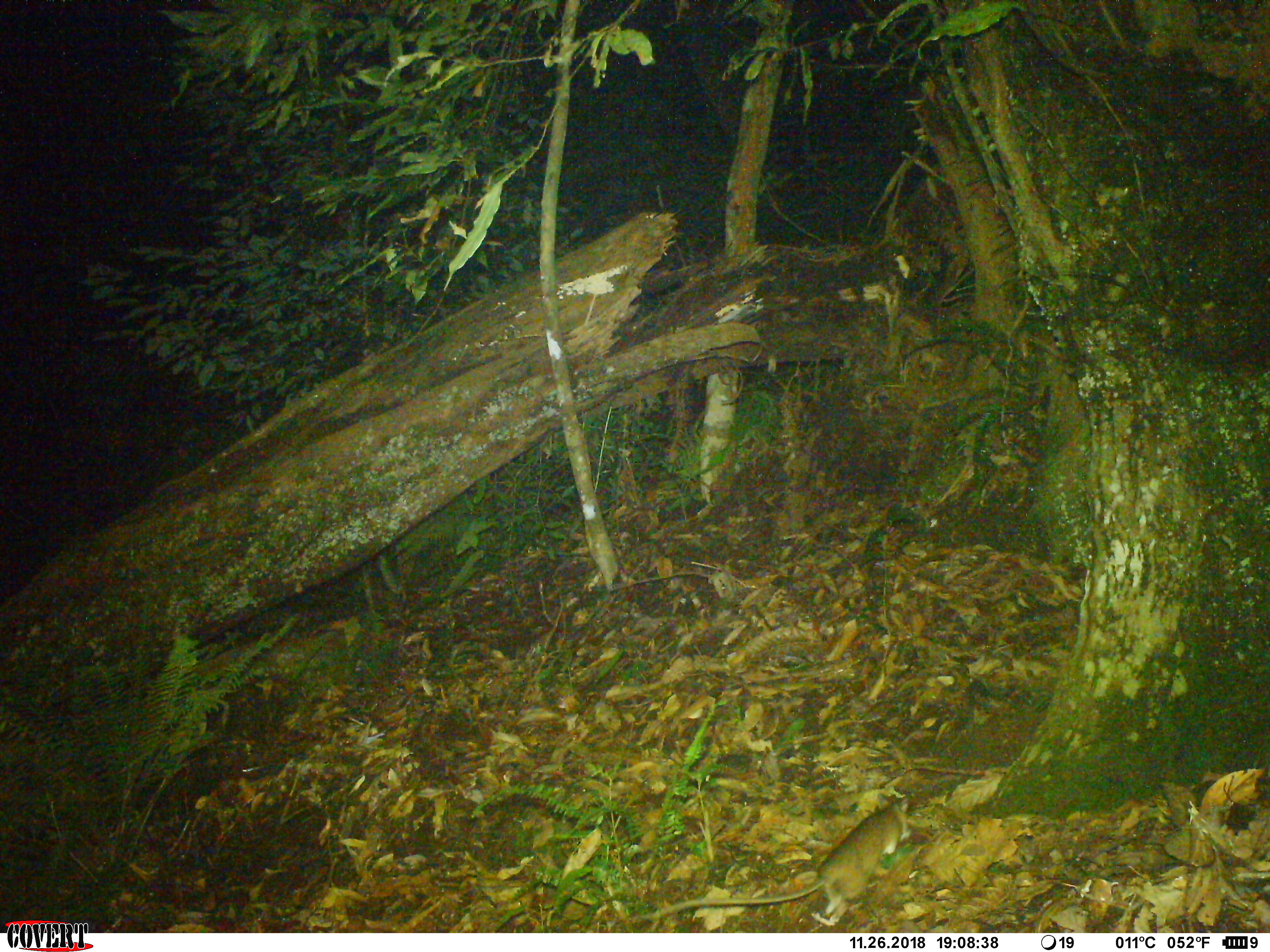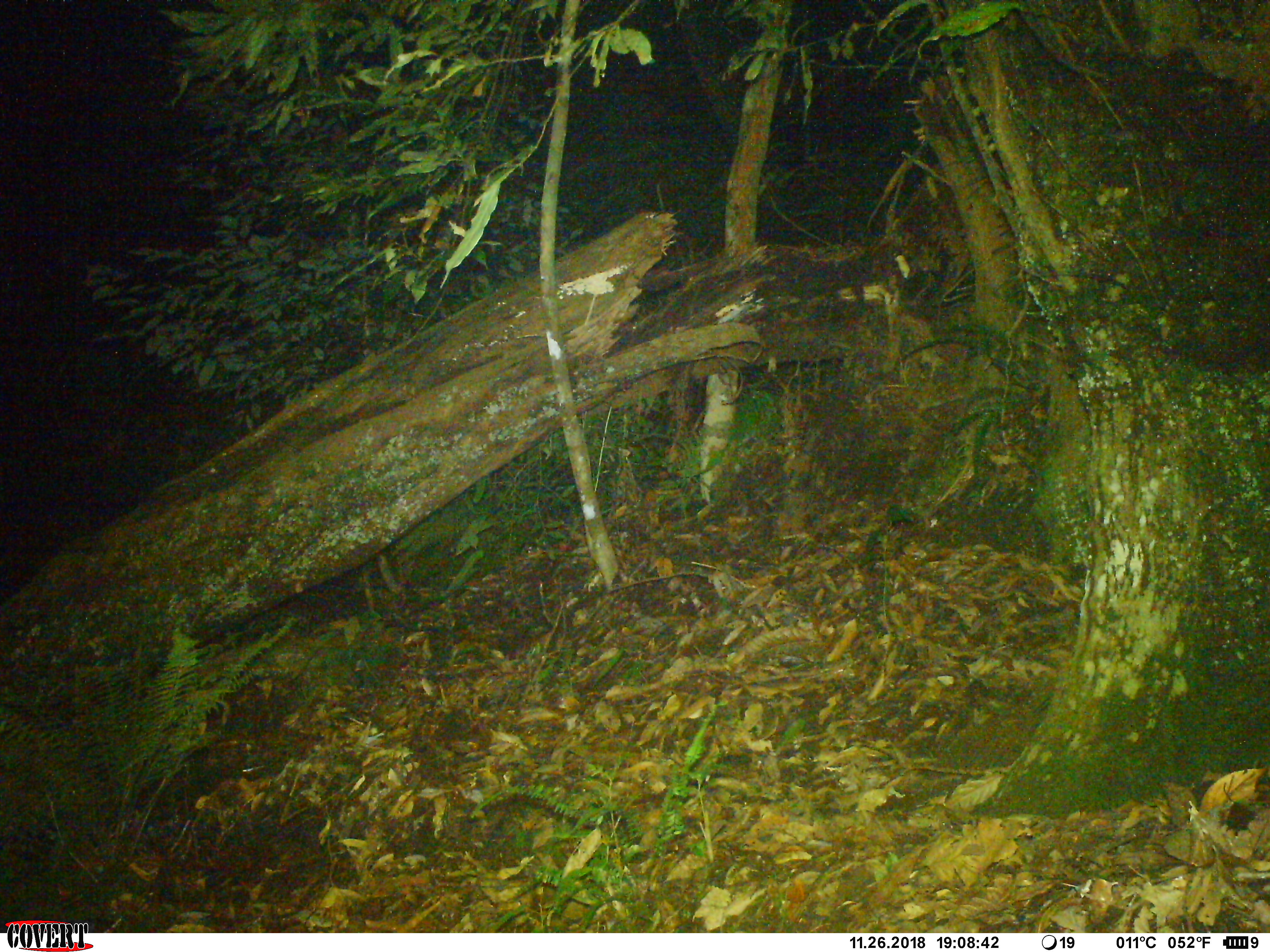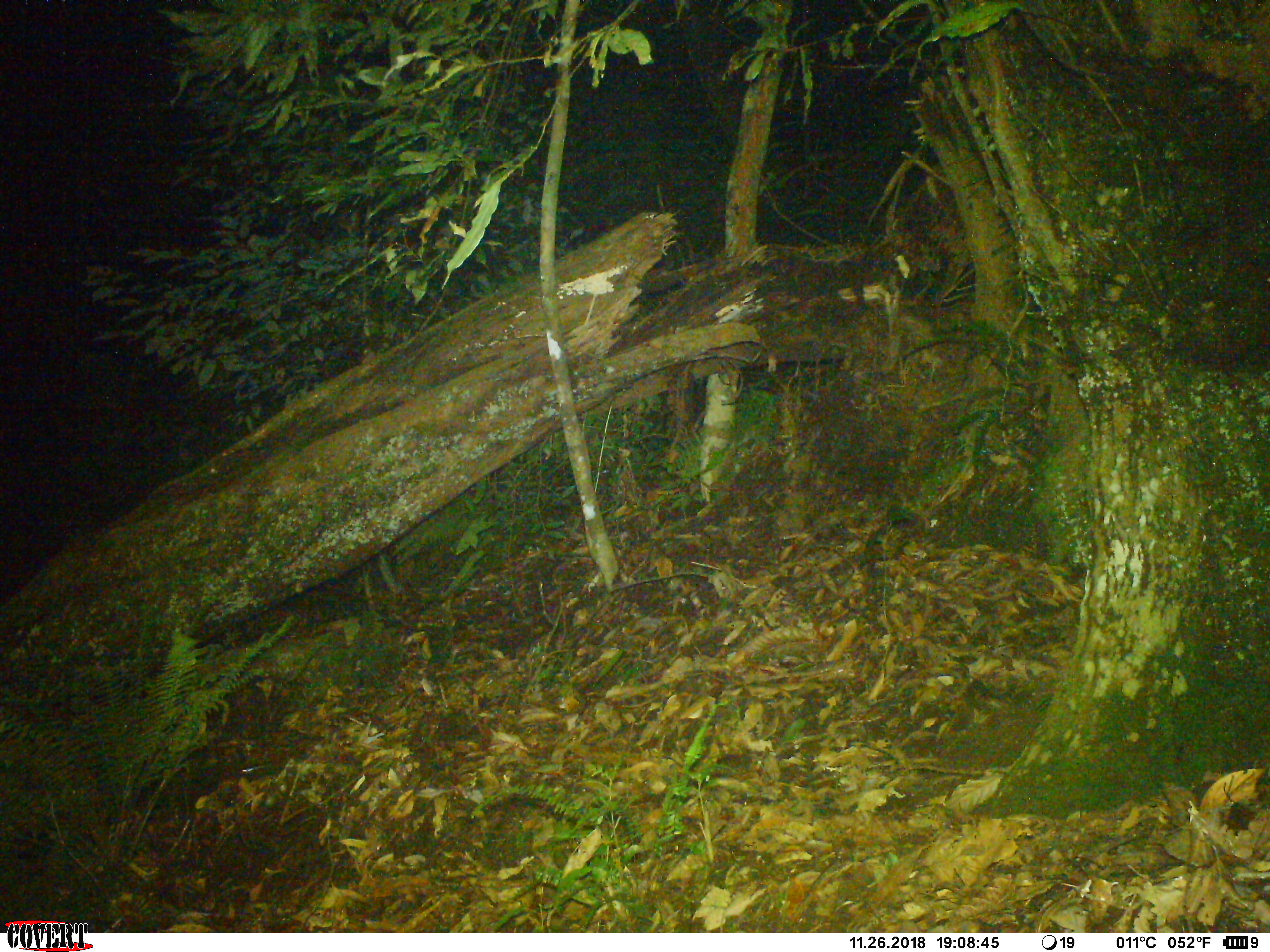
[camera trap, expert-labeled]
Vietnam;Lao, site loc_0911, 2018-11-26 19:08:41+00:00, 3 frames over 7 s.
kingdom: Animalia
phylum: Chordata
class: Mammalia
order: Rodentia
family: Muridae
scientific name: Muridae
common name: old-world mice and rats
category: unidentified murid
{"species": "unidentified murid (old-world mice and rats) (Muridae)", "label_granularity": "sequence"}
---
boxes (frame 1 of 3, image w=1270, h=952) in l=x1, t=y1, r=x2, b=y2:
unidentified murid: l=636, t=797, r=912, b=920